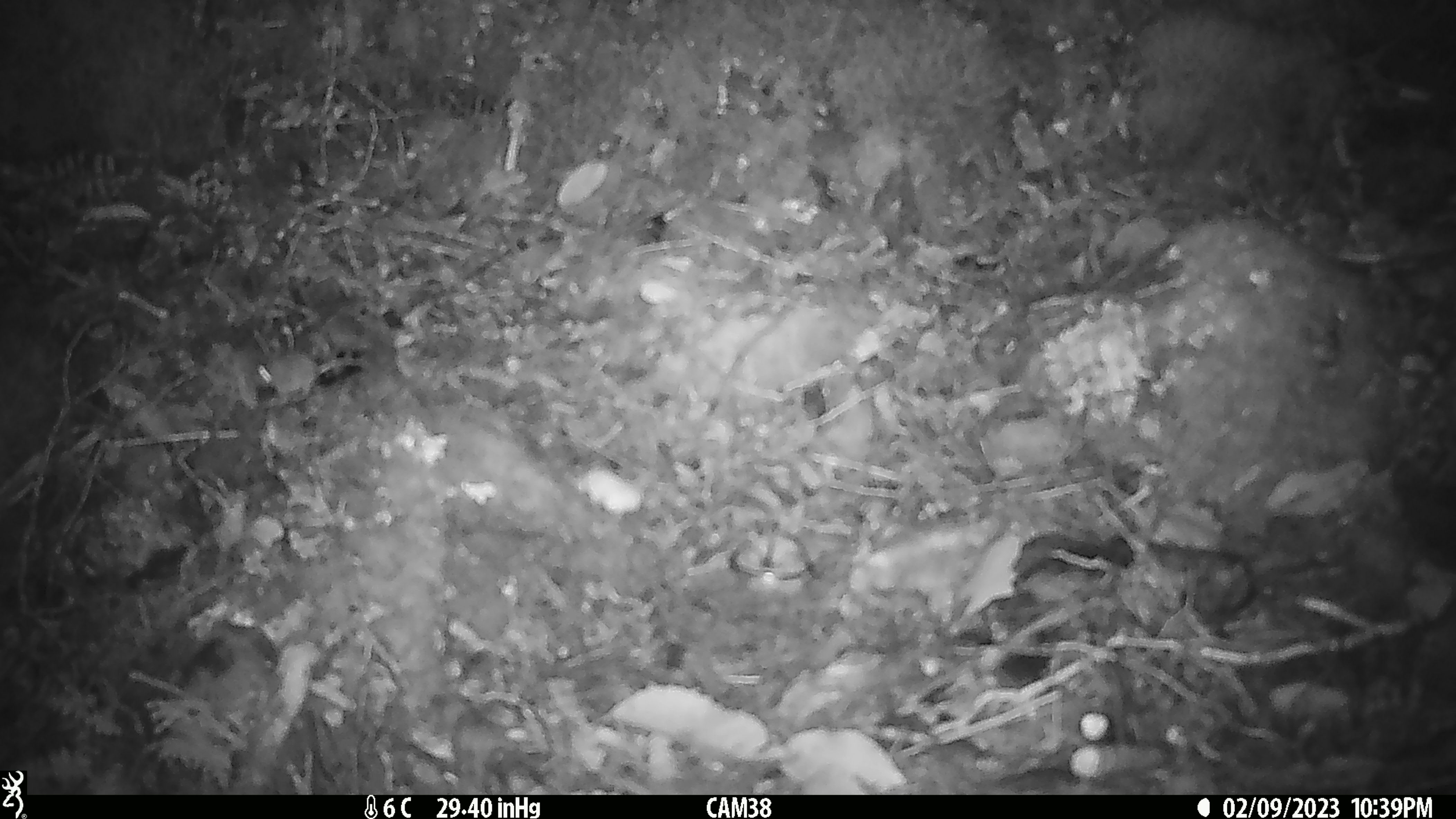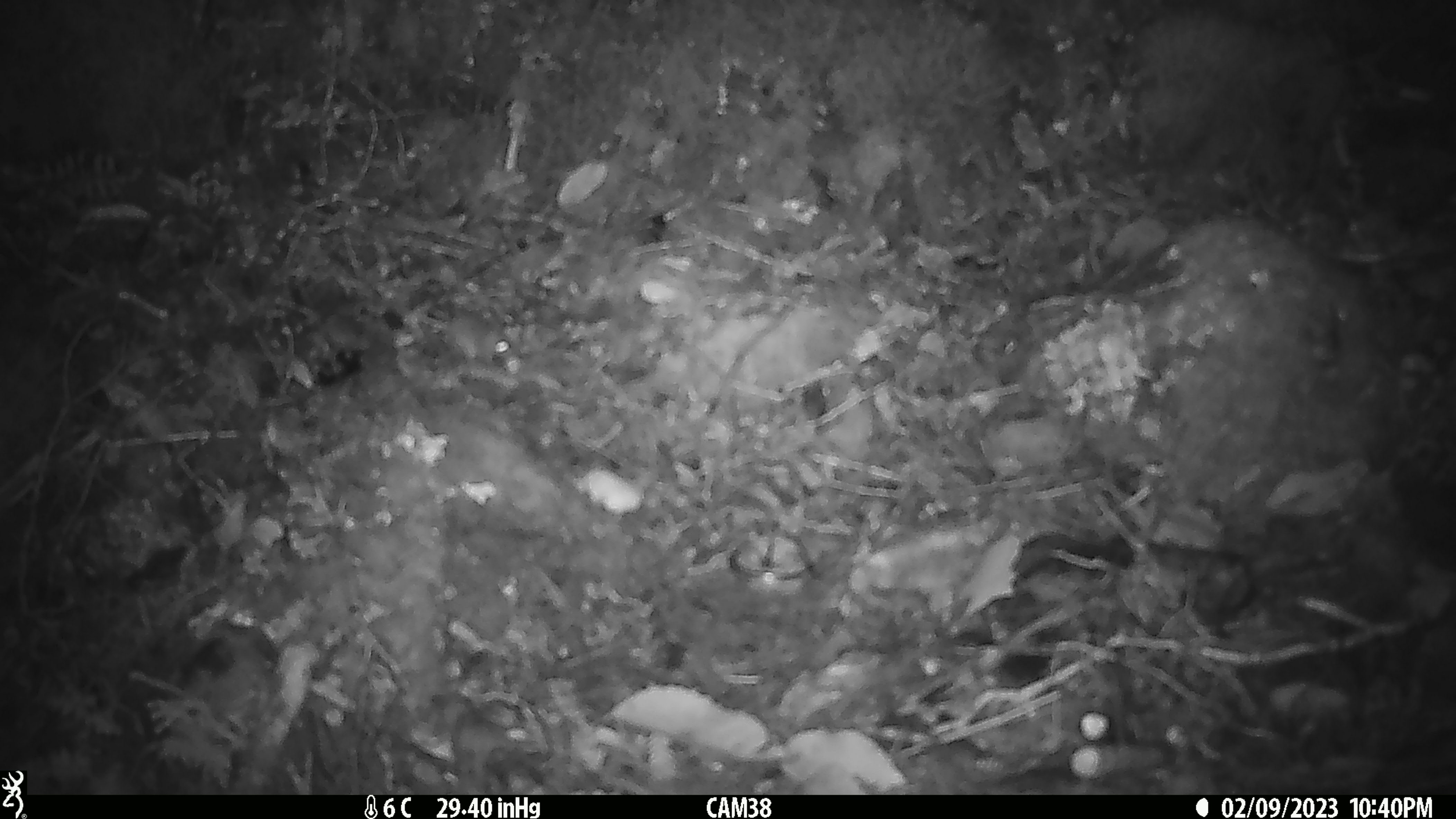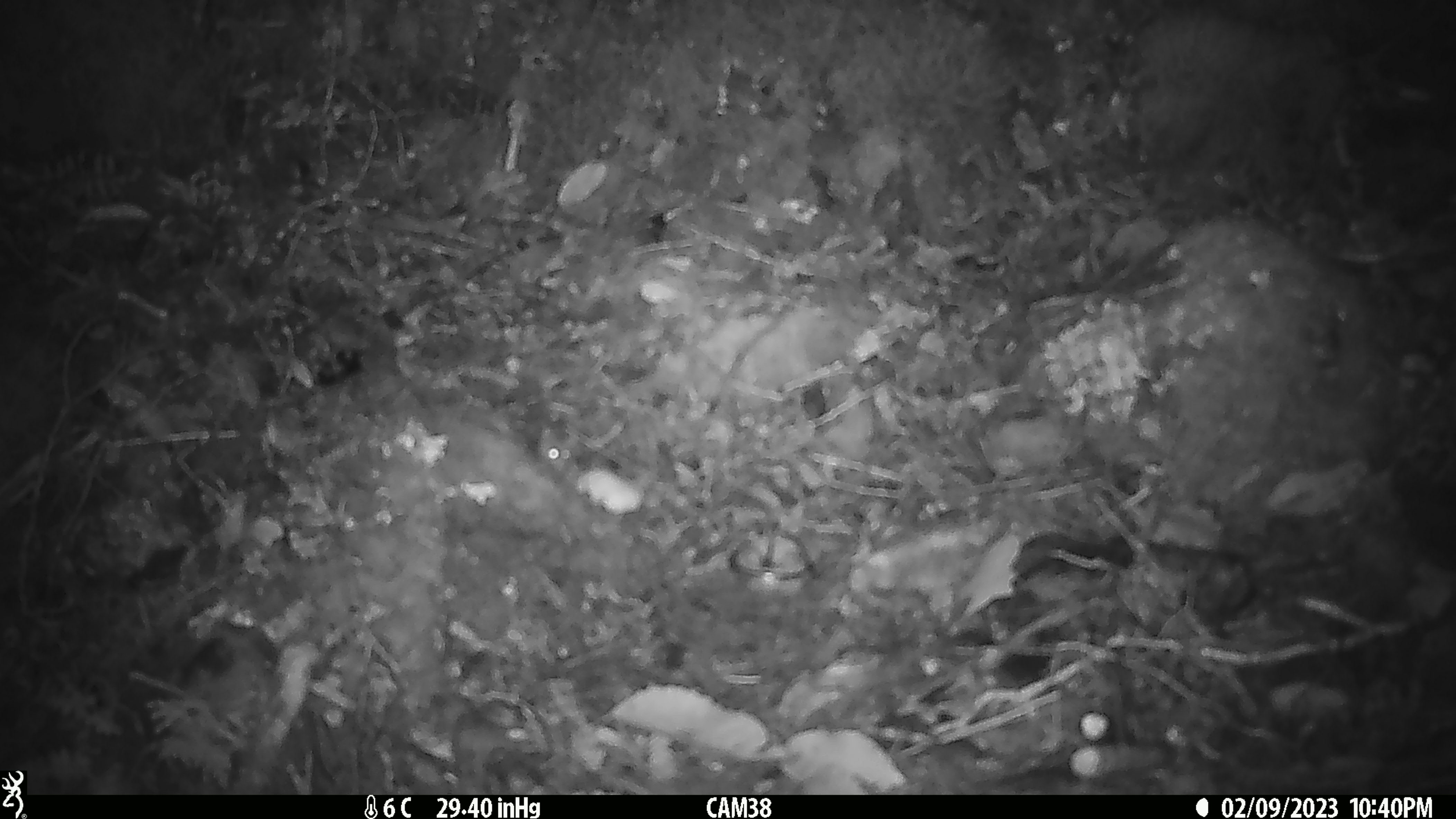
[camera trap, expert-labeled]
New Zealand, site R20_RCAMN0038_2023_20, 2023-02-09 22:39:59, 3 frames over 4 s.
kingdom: Animalia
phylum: Chordata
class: Mammalia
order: Rodentia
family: Muridae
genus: Mus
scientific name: Mus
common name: mouse